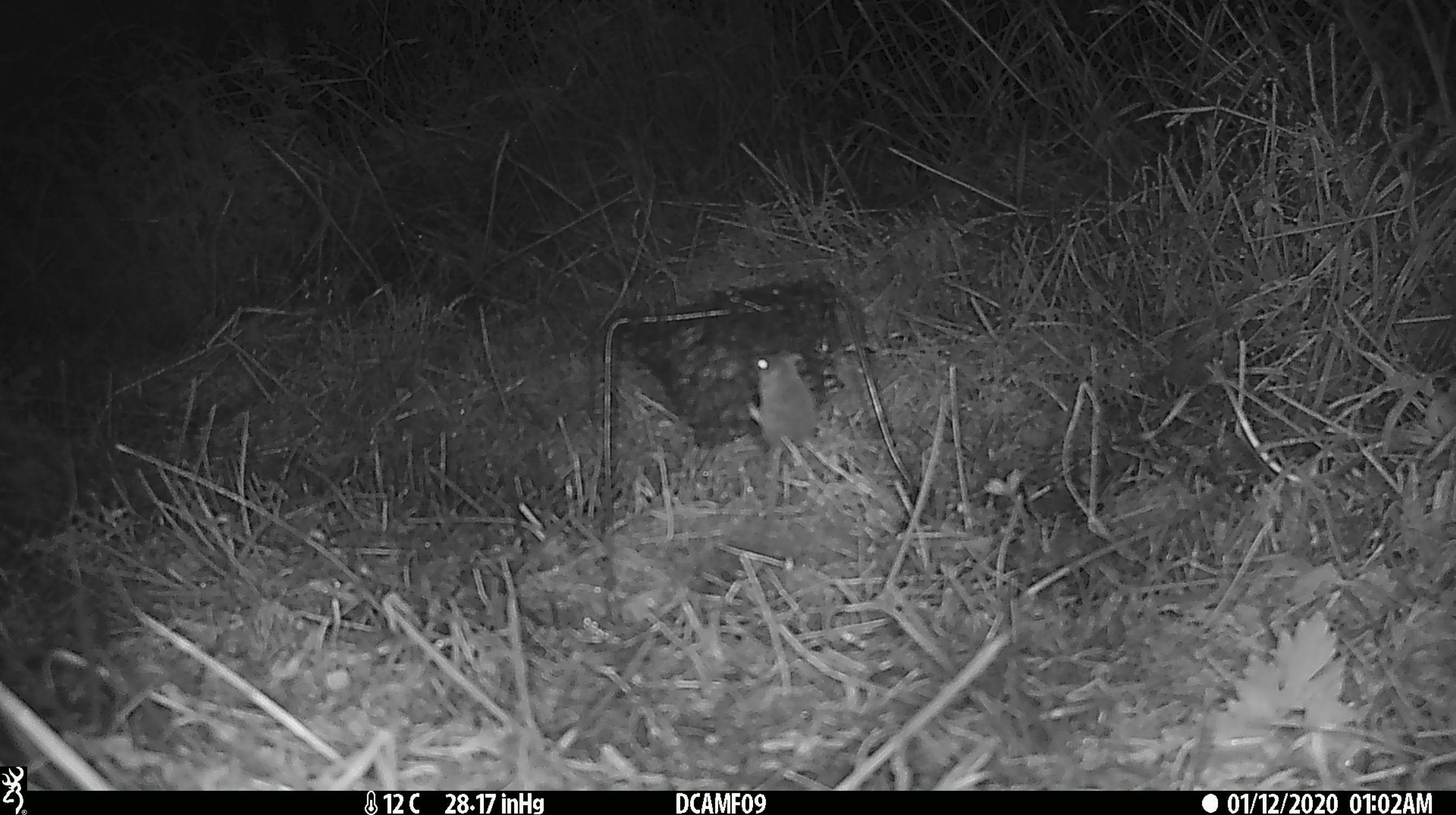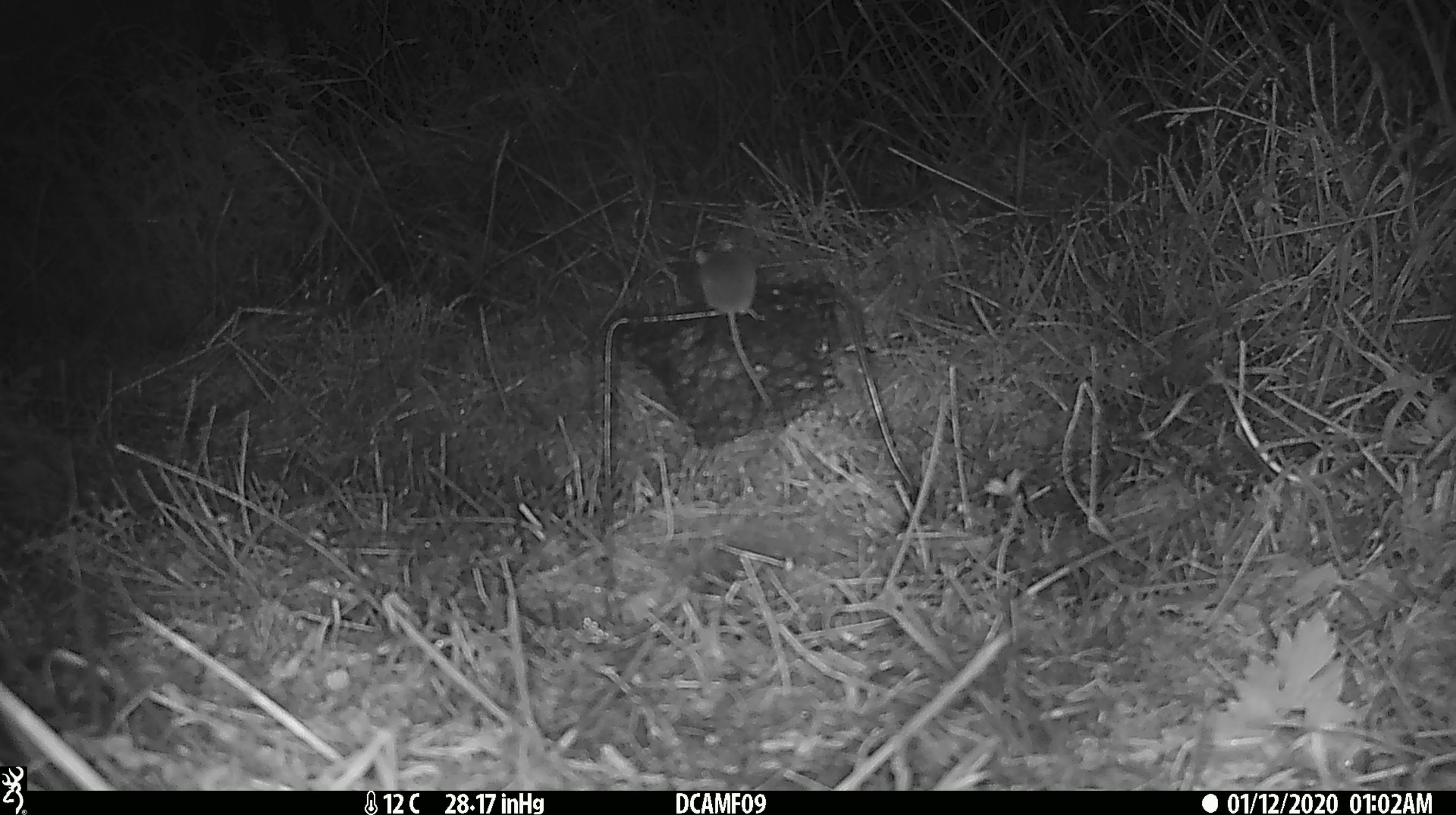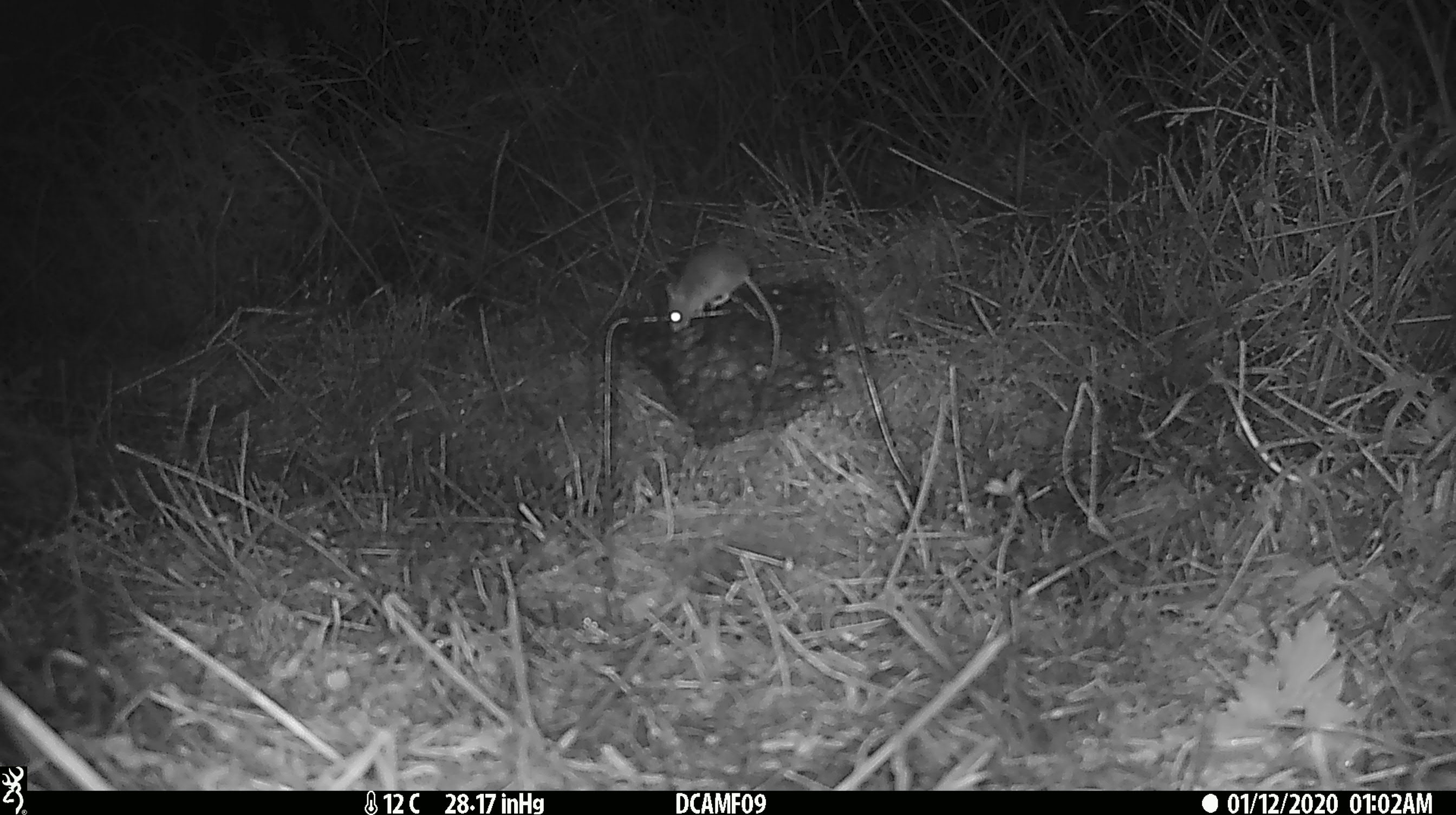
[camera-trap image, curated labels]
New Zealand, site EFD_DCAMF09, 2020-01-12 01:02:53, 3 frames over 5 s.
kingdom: Animalia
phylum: Chordata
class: Mammalia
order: Rodentia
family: Muridae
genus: Mus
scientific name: Mus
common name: mouse